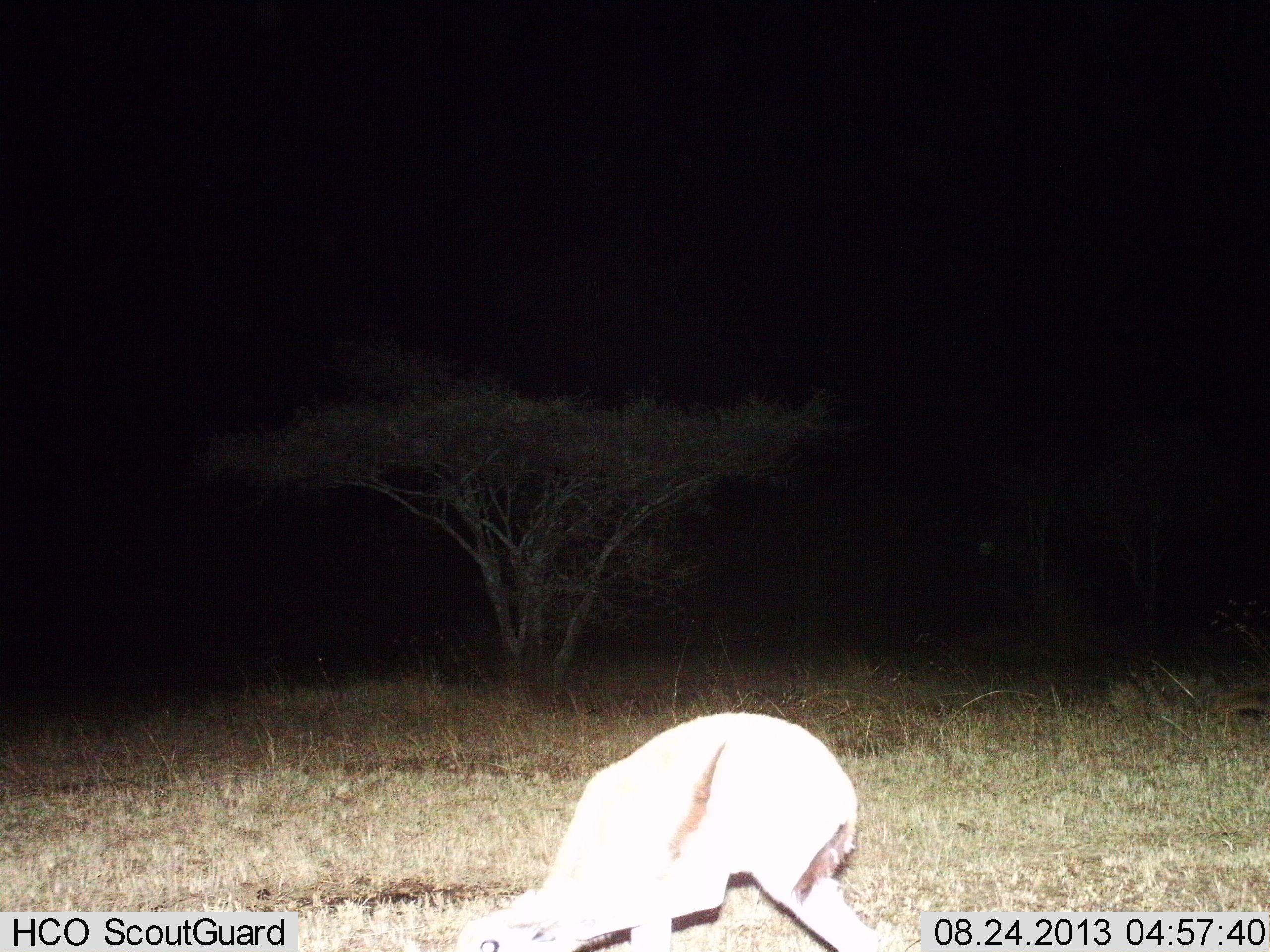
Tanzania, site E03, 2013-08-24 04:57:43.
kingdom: Animalia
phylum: Chordata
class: Mammalia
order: Artiodactyla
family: Bovidae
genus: Eudorcas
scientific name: Eudorcas thomsonii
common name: thomson's gazelle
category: gazellethomsons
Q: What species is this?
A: Gazellethomsons (thomson's gazelle) (Eudorcas thomsonii).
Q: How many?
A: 1.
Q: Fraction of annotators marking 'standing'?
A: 20%.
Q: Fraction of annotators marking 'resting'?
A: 10%.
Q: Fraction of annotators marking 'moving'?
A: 0%.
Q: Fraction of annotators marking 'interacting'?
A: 0%.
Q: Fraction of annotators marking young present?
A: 0%.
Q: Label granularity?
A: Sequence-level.